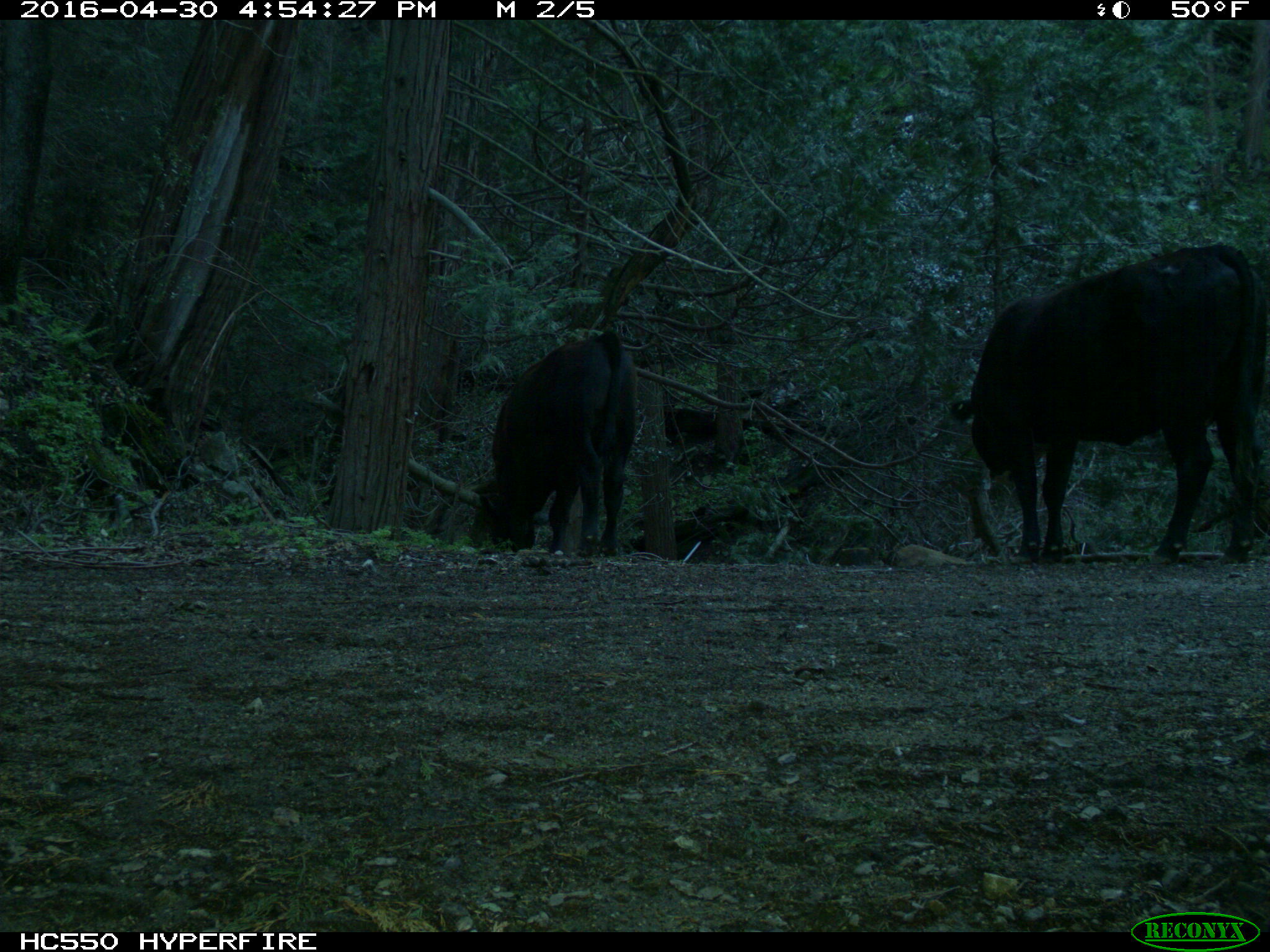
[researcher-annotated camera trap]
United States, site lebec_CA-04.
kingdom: Animalia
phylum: Chordata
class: Mammalia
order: Artiodactyla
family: Bovidae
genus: Bos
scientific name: Bos taurus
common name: domestic cow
Bos taurus (domestic cow).